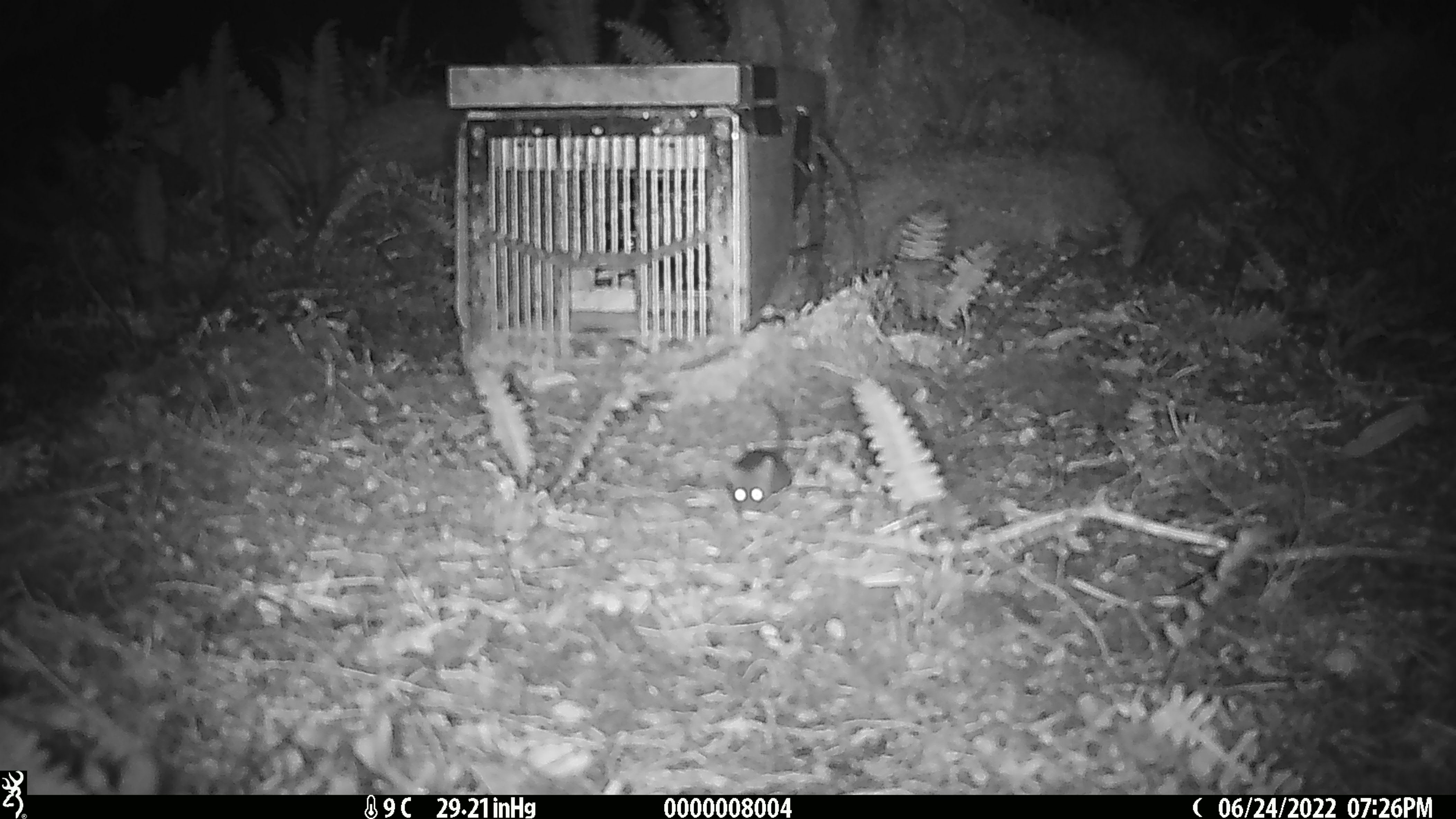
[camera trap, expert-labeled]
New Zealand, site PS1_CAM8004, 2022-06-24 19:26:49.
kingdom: Animalia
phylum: Chordata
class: Mammalia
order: Rodentia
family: Muridae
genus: Mus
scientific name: Mus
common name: mouse